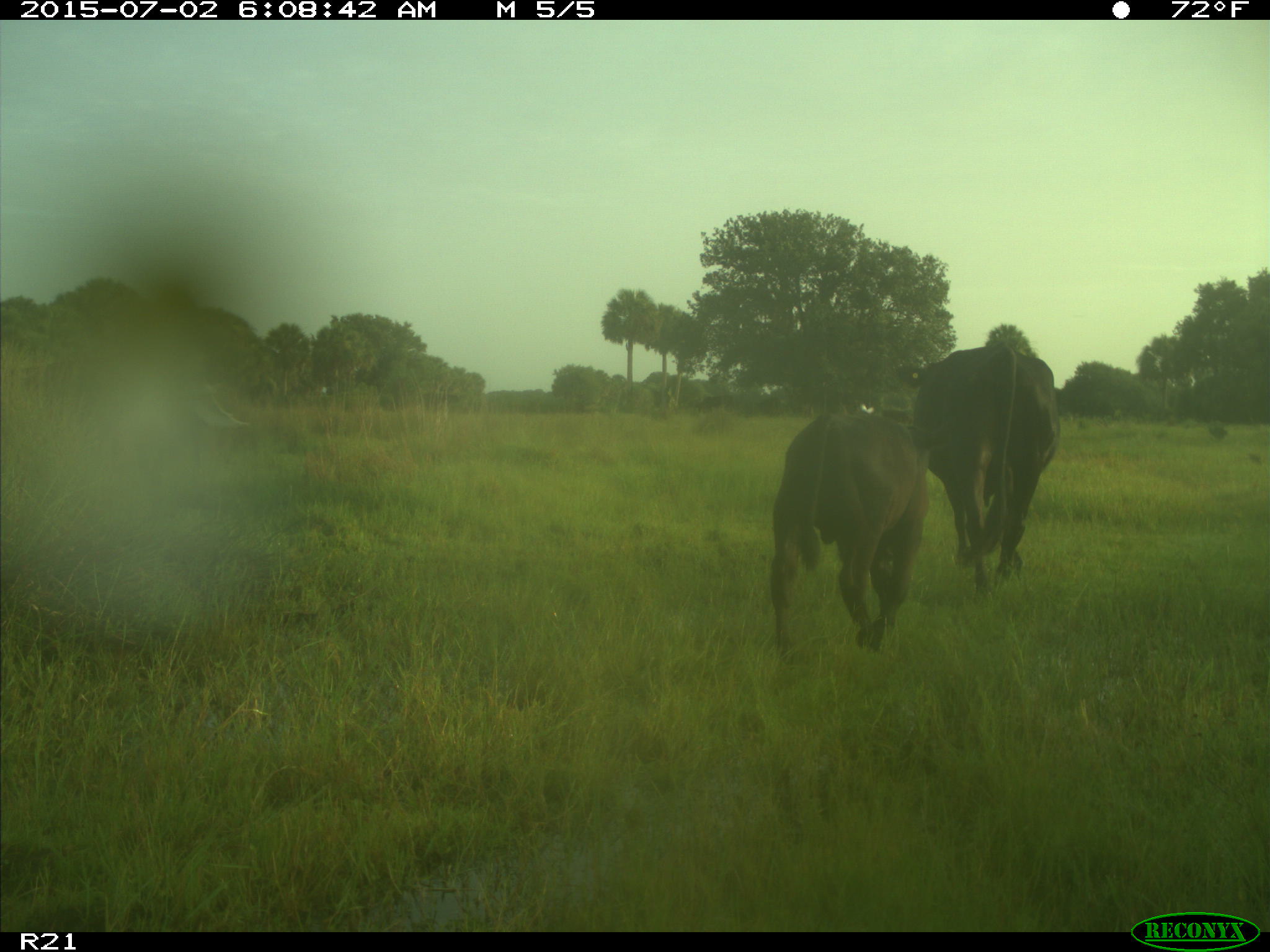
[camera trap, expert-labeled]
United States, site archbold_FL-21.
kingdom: Animalia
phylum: Chordata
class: Mammalia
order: Artiodactyla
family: Bovidae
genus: Bos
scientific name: Bos taurus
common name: domestic cow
Bos taurus (domestic cow).